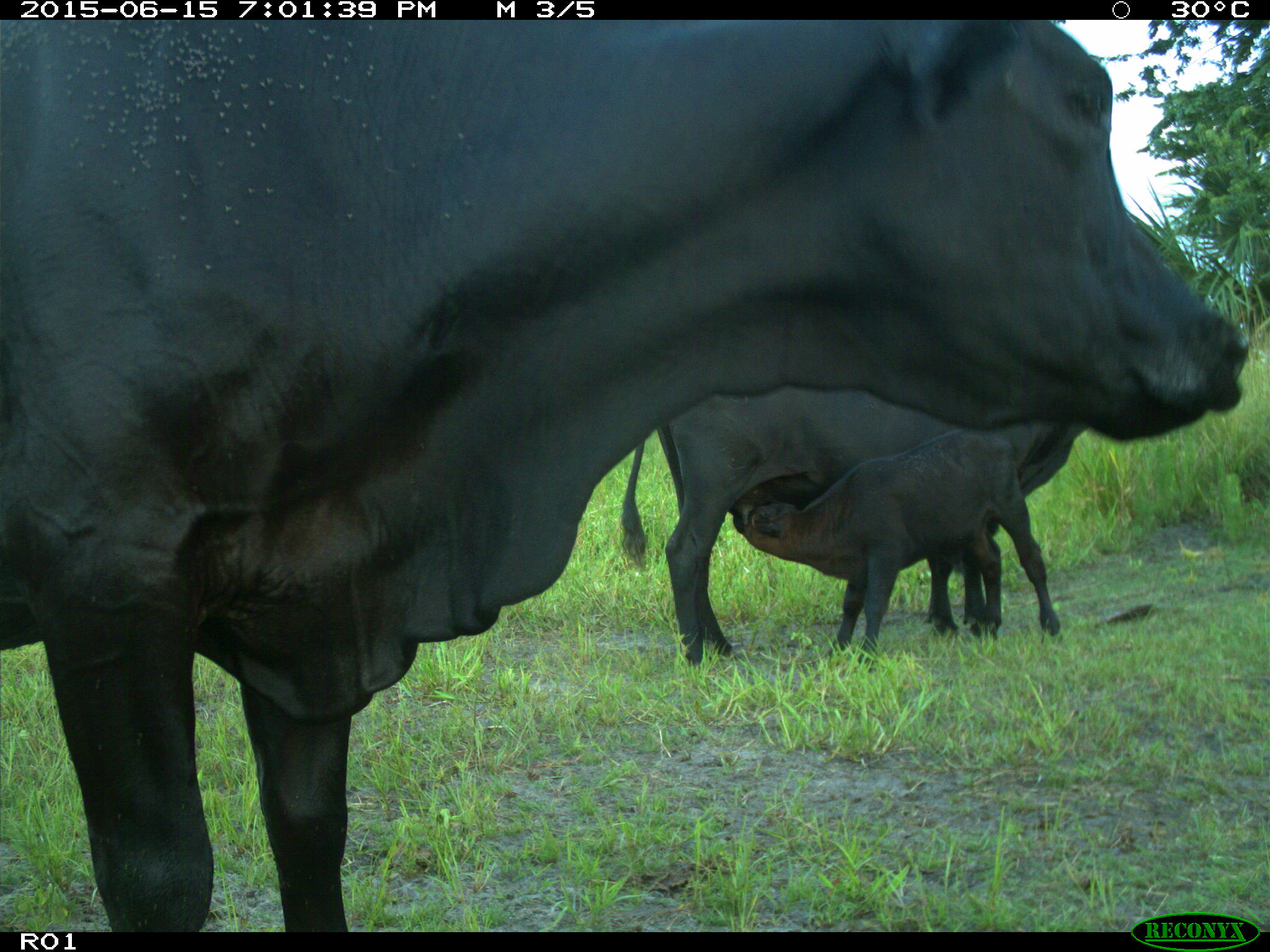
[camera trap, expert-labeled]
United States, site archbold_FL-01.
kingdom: Animalia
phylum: Chordata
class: Mammalia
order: Artiodactyla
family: Bovidae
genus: Bos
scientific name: Bos taurus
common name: domestic cow